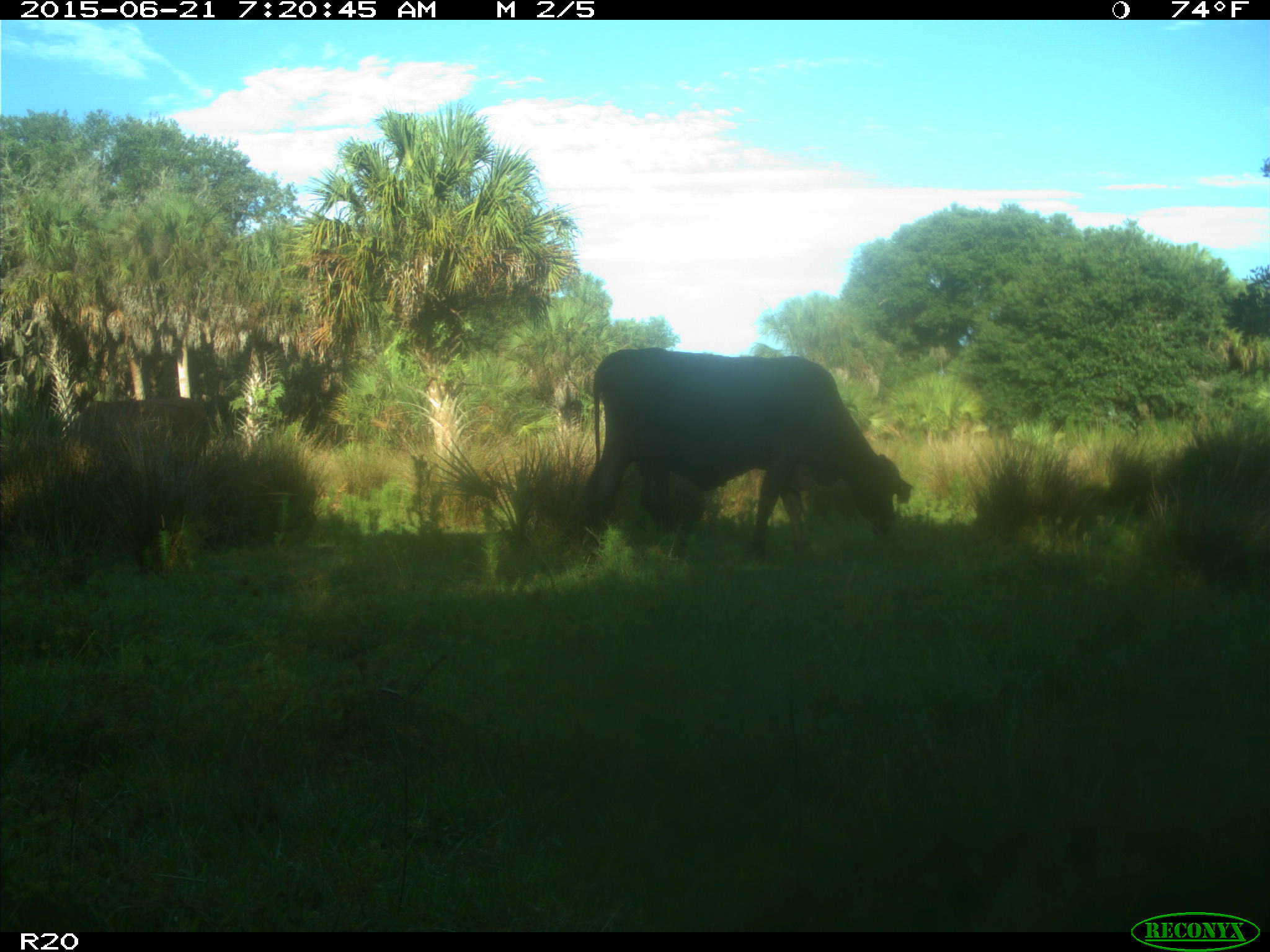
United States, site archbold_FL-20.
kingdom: Animalia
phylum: Chordata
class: Mammalia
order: Artiodactyla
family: Bovidae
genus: Bos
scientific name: Bos taurus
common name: domestic cow